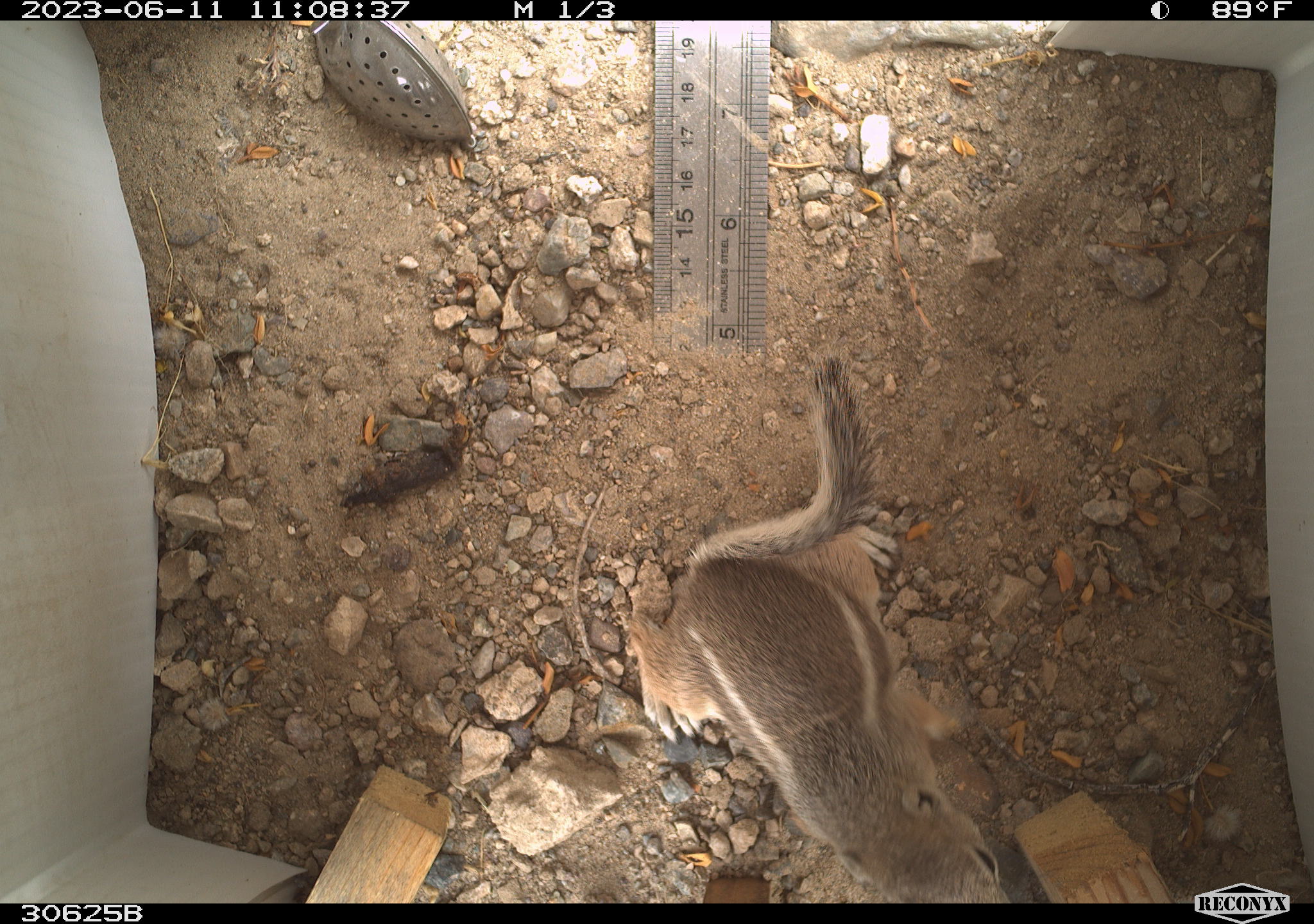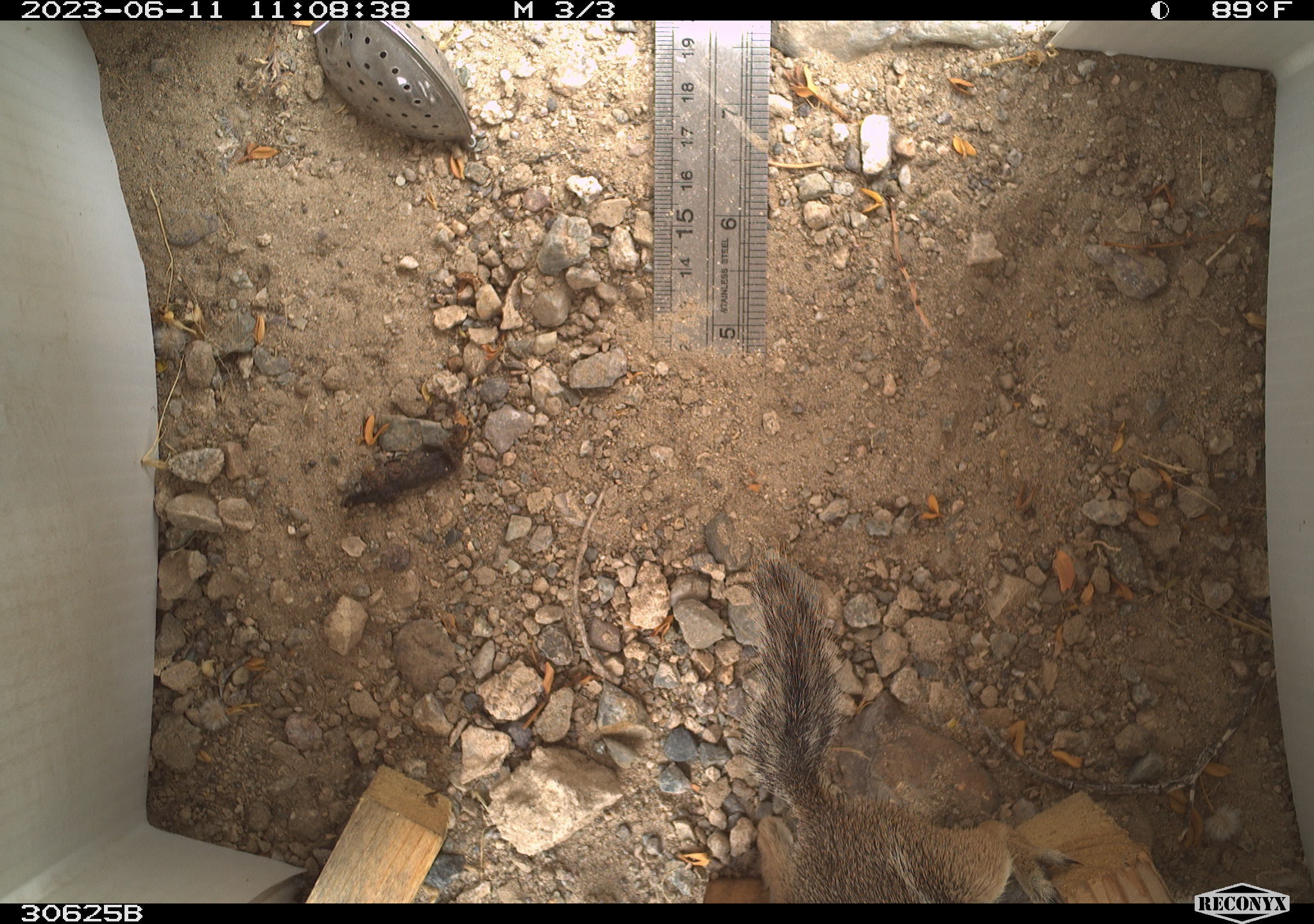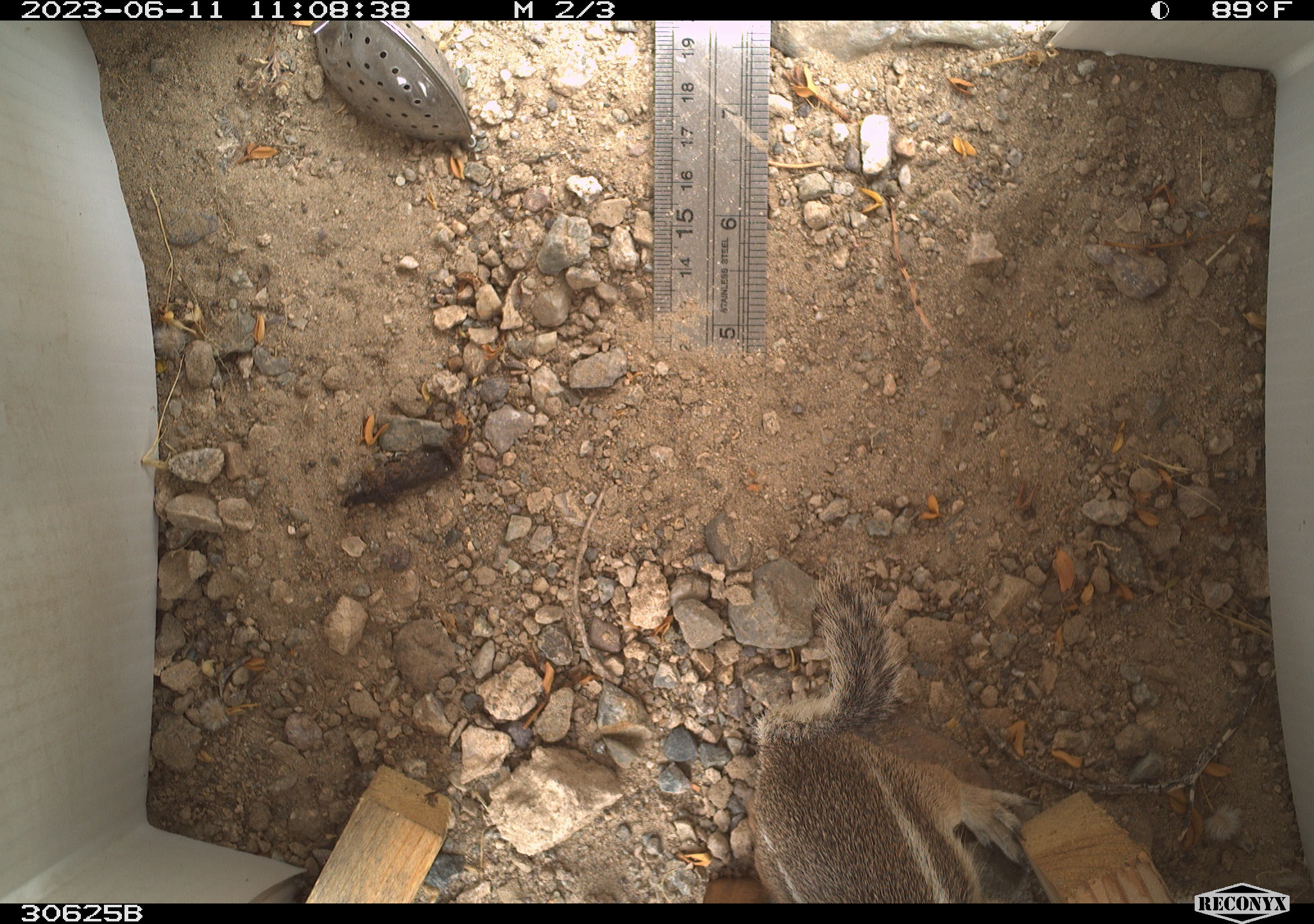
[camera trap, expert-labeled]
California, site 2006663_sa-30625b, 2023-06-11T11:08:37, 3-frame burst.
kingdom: Animalia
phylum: Chordata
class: Mammalia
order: Rodentia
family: Sciuridae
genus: Ammospermophilus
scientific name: Ammospermophilus leucurus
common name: white-tailed antelope squirrel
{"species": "white-tailed antelope squirrel (Ammospermophilus leucurus)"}